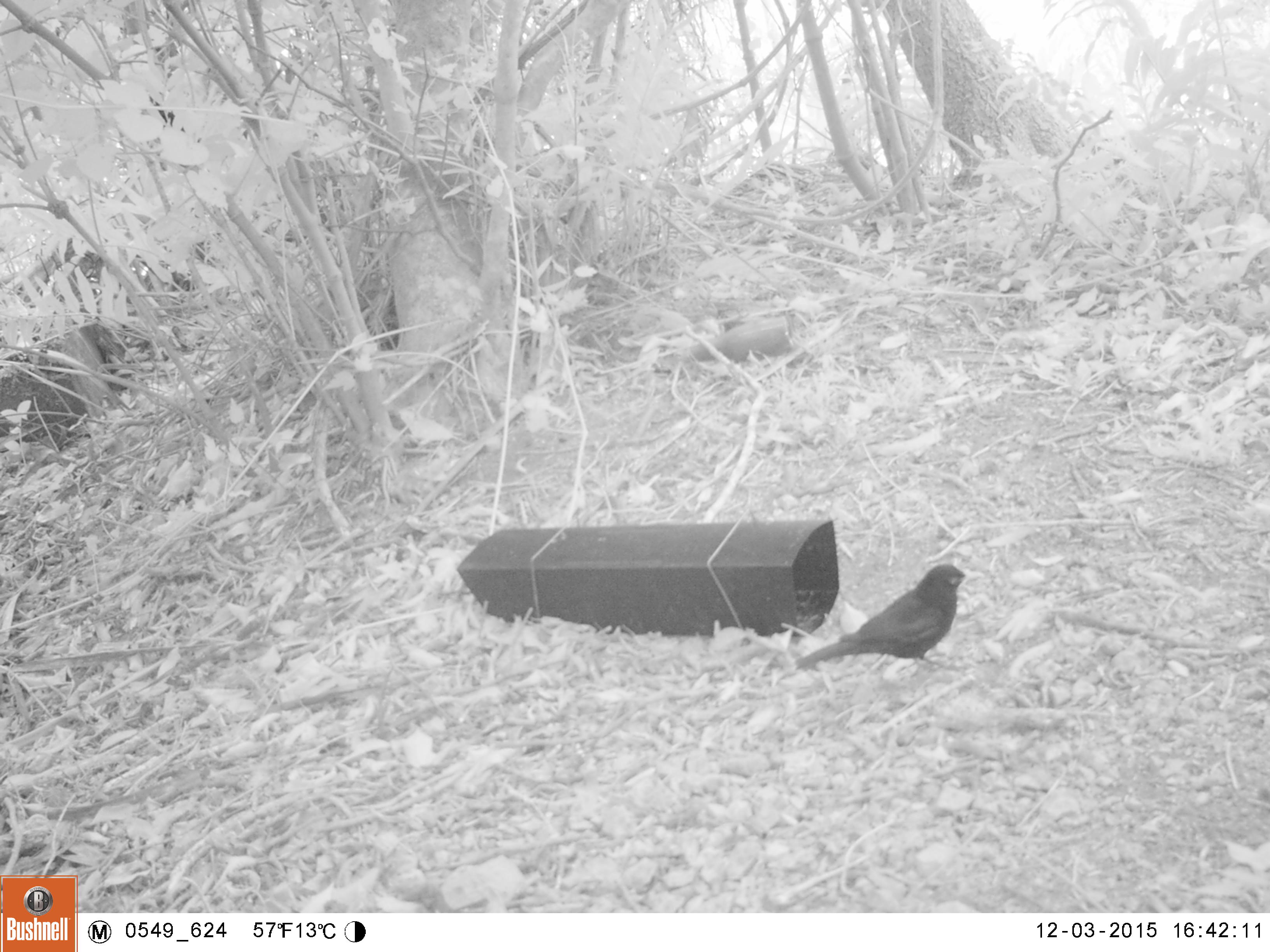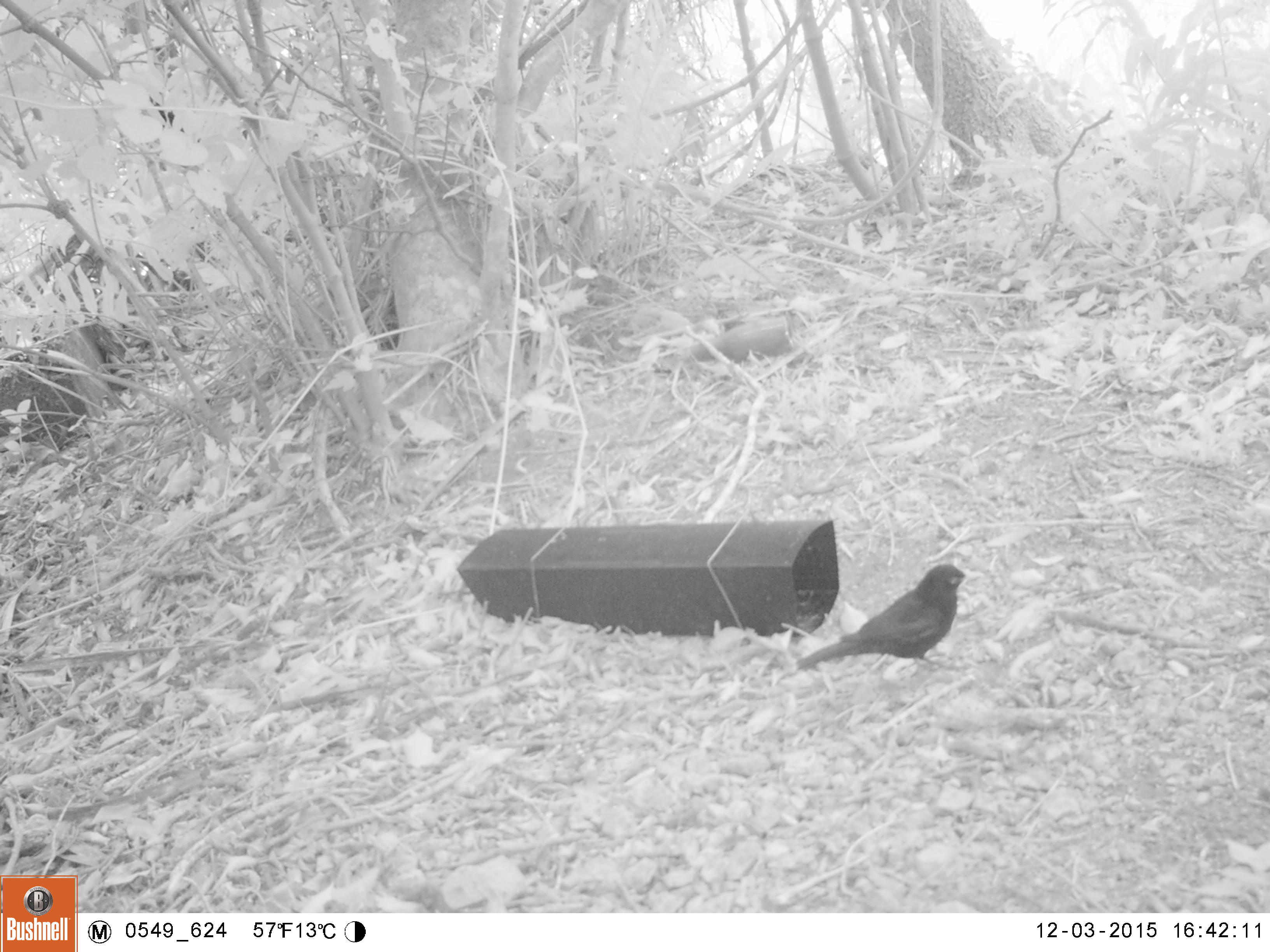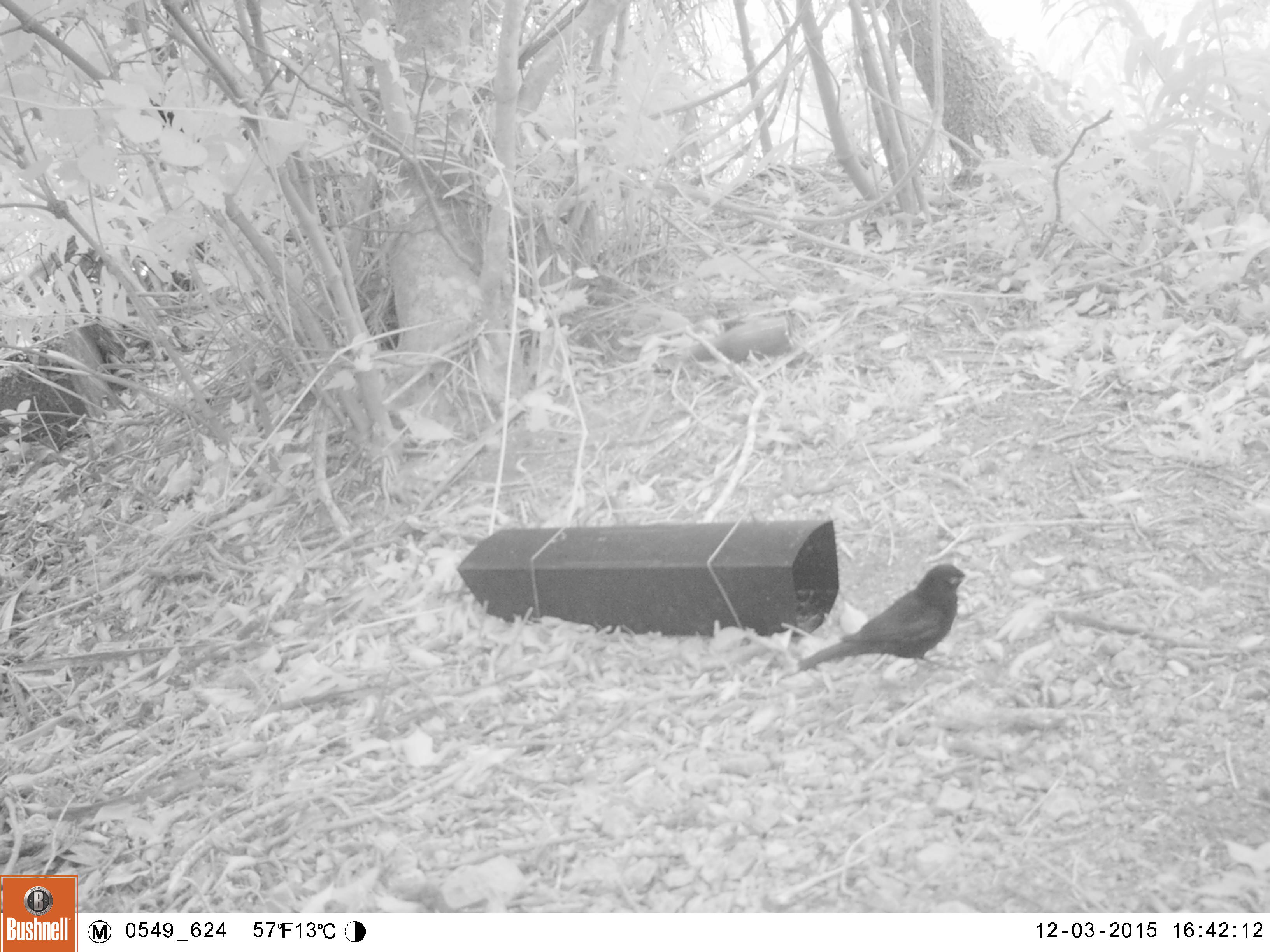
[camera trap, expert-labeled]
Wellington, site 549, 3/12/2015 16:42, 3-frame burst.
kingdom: Animalia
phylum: Chordata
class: Aves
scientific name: Aves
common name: bird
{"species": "bird (Aves)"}